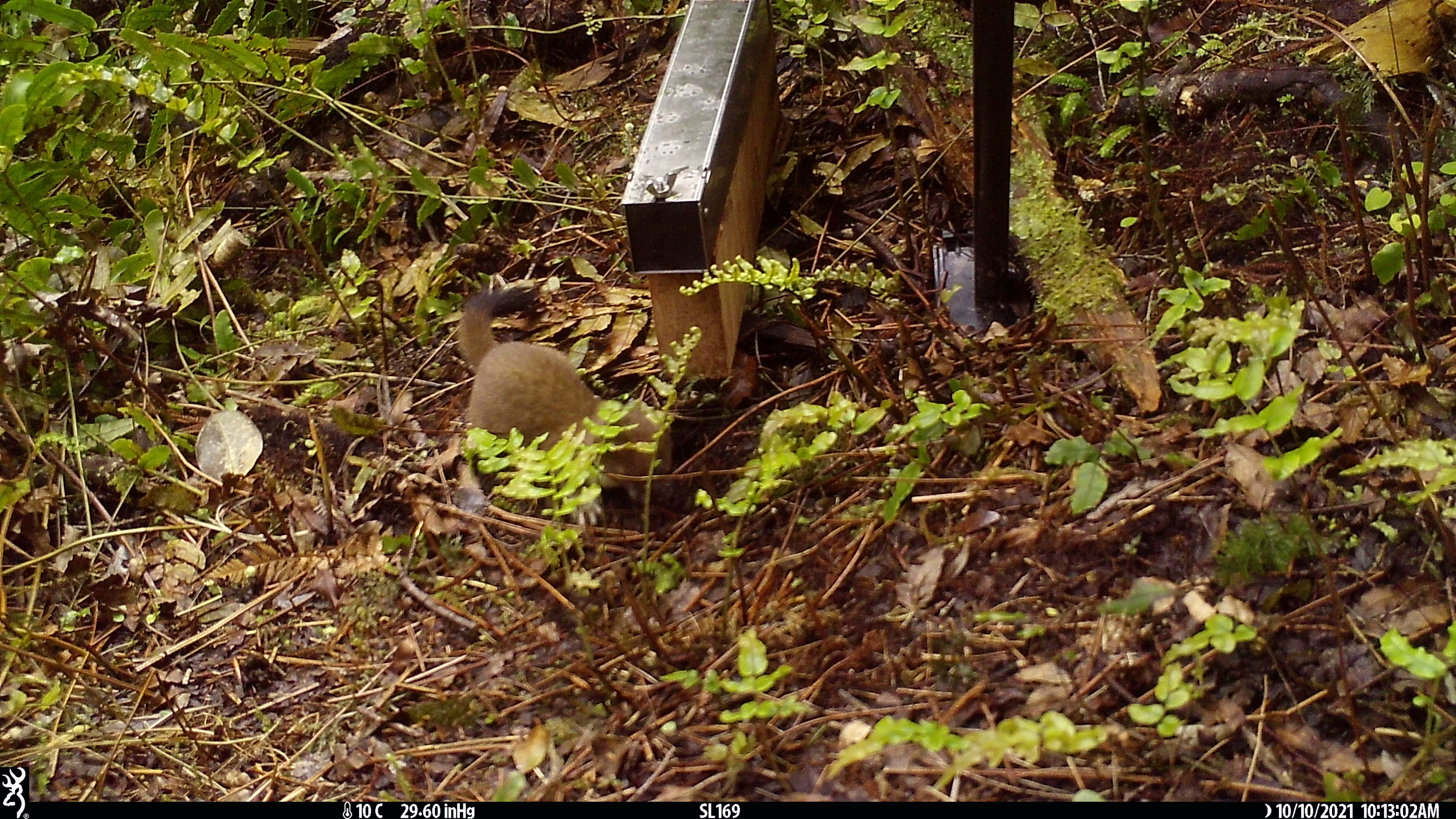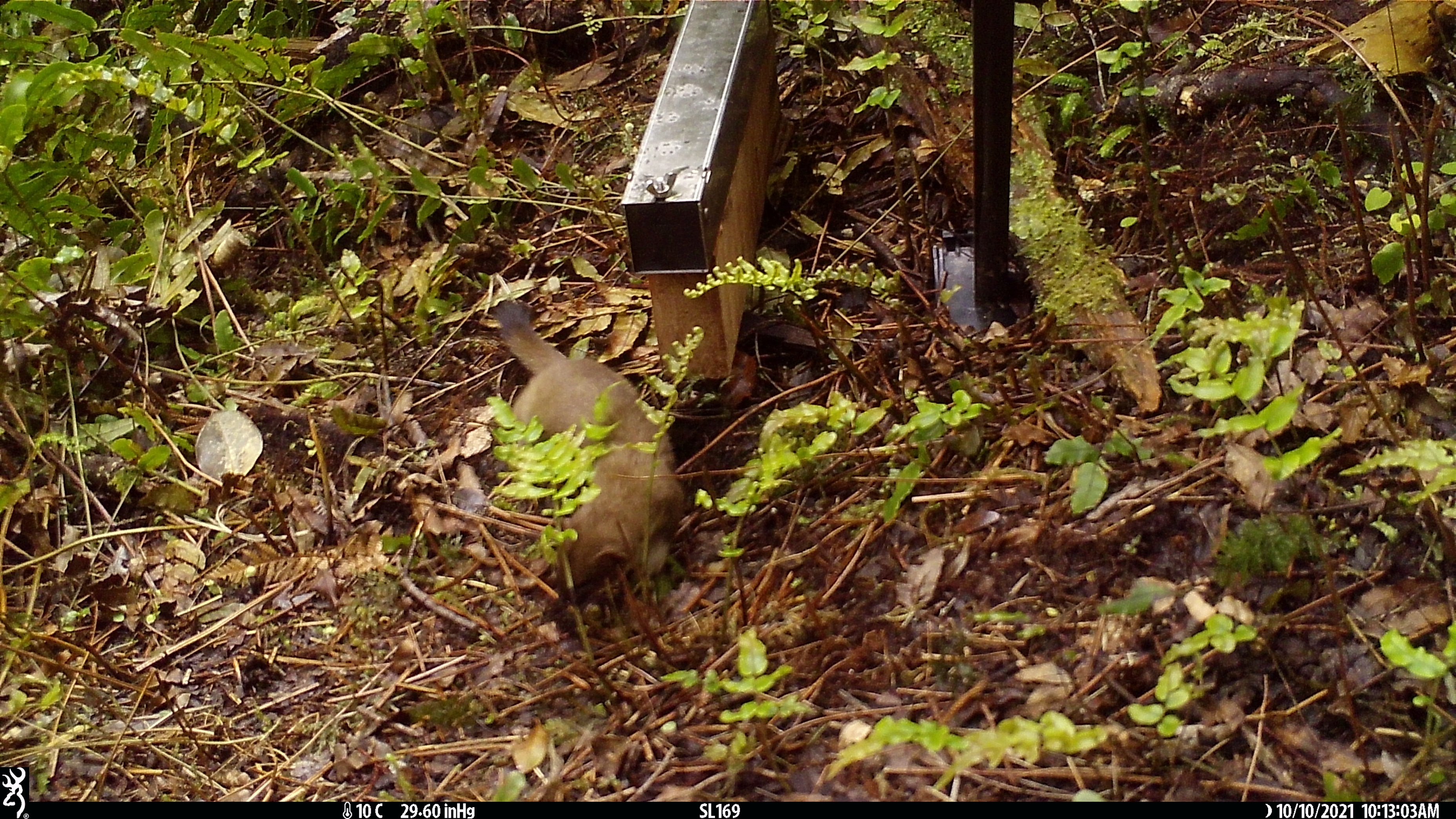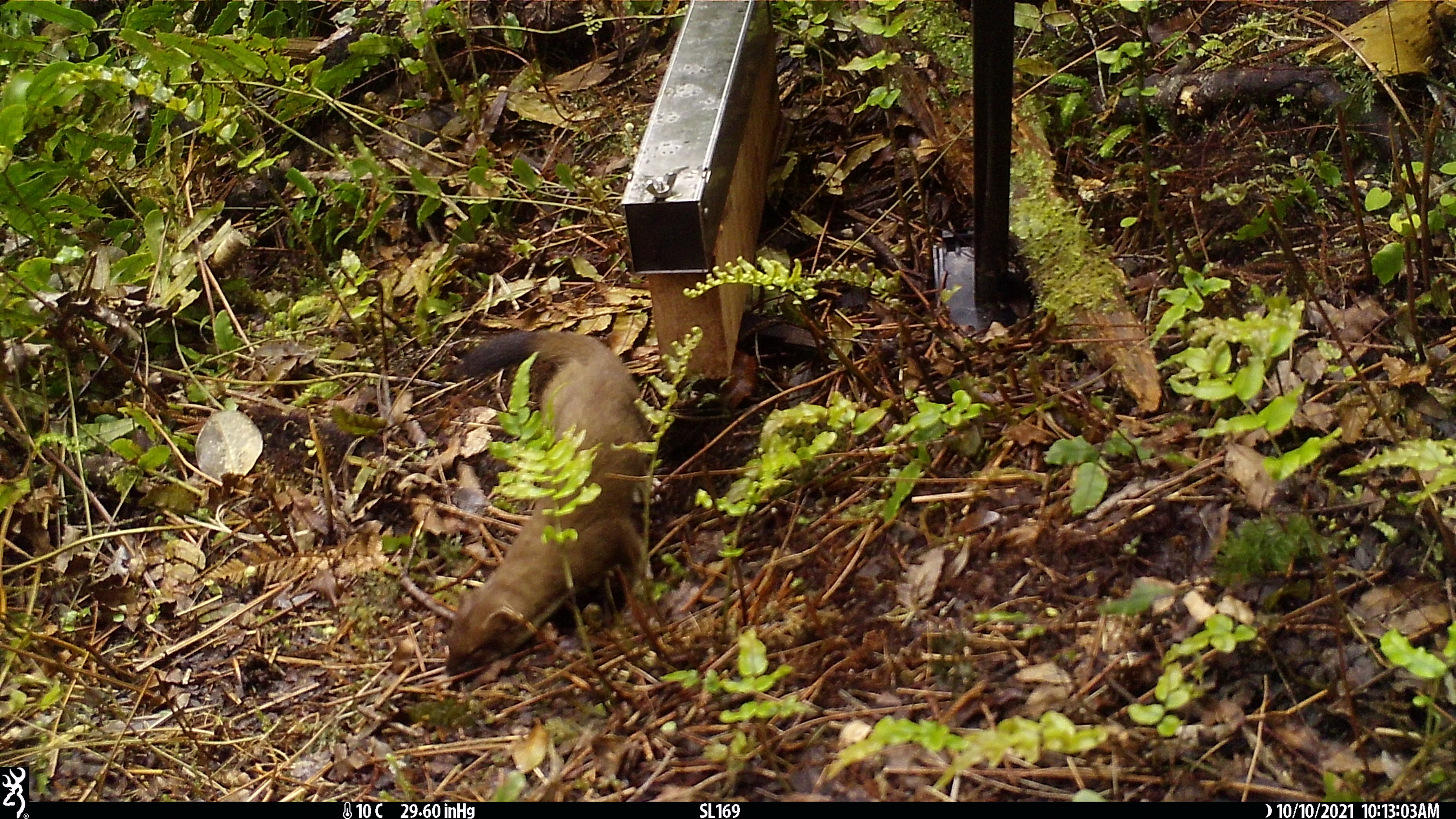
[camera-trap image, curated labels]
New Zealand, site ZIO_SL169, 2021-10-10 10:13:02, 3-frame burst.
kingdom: Animalia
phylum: Chordata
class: Mammalia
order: Carnivora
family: Mustelidae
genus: Mustela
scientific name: Mustela erminea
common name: stoat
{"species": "stoat (Mustela erminea)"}